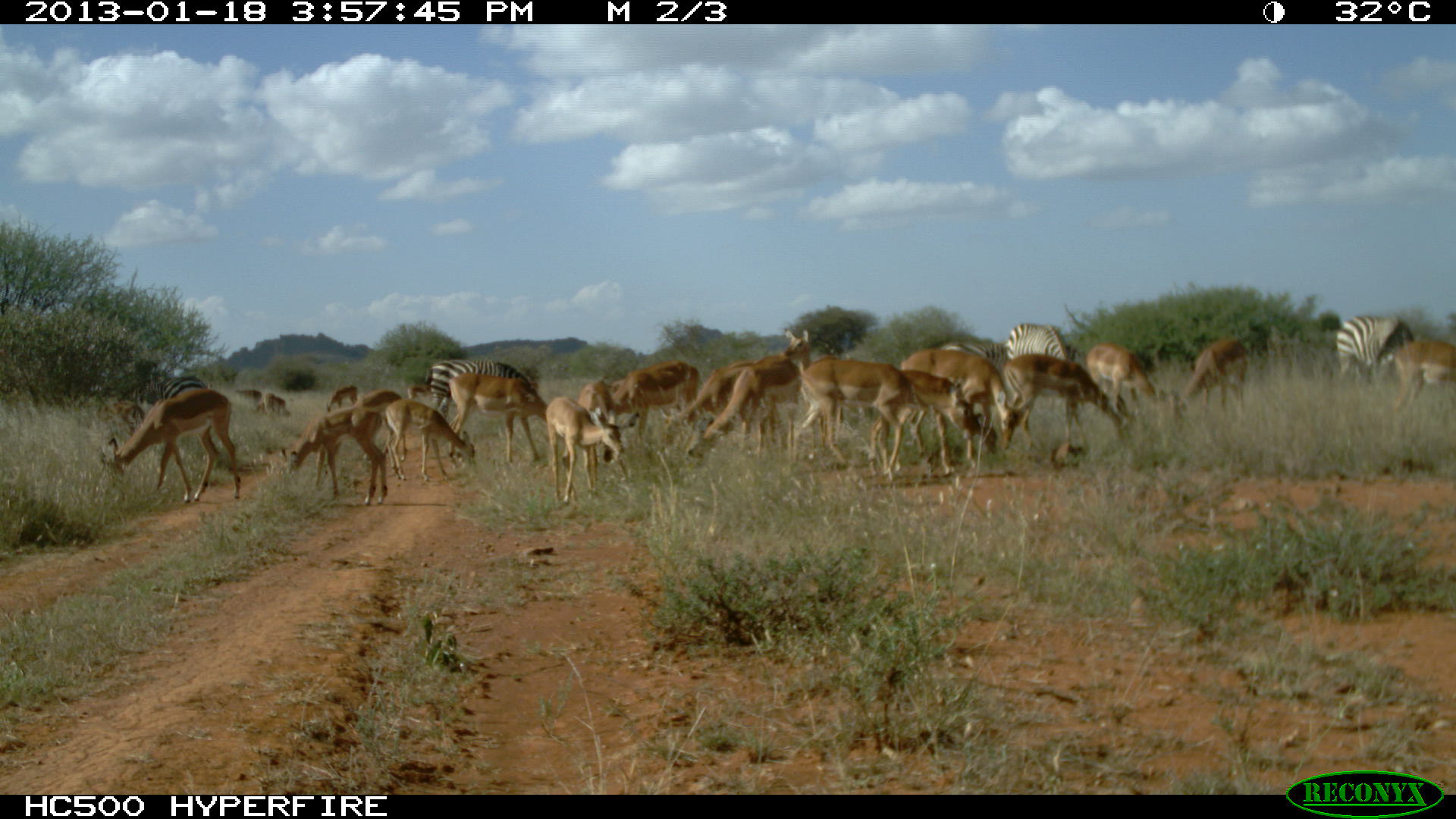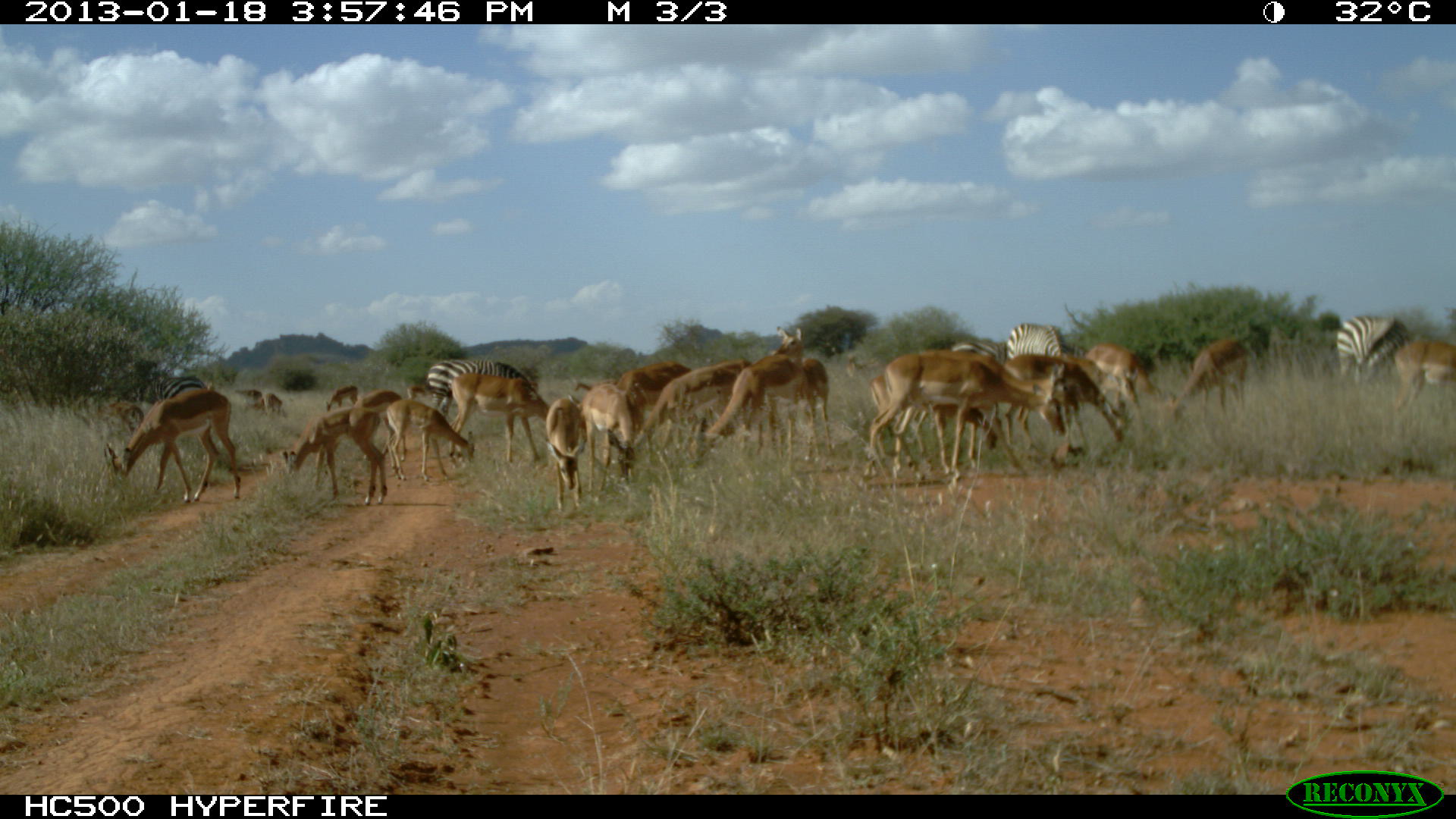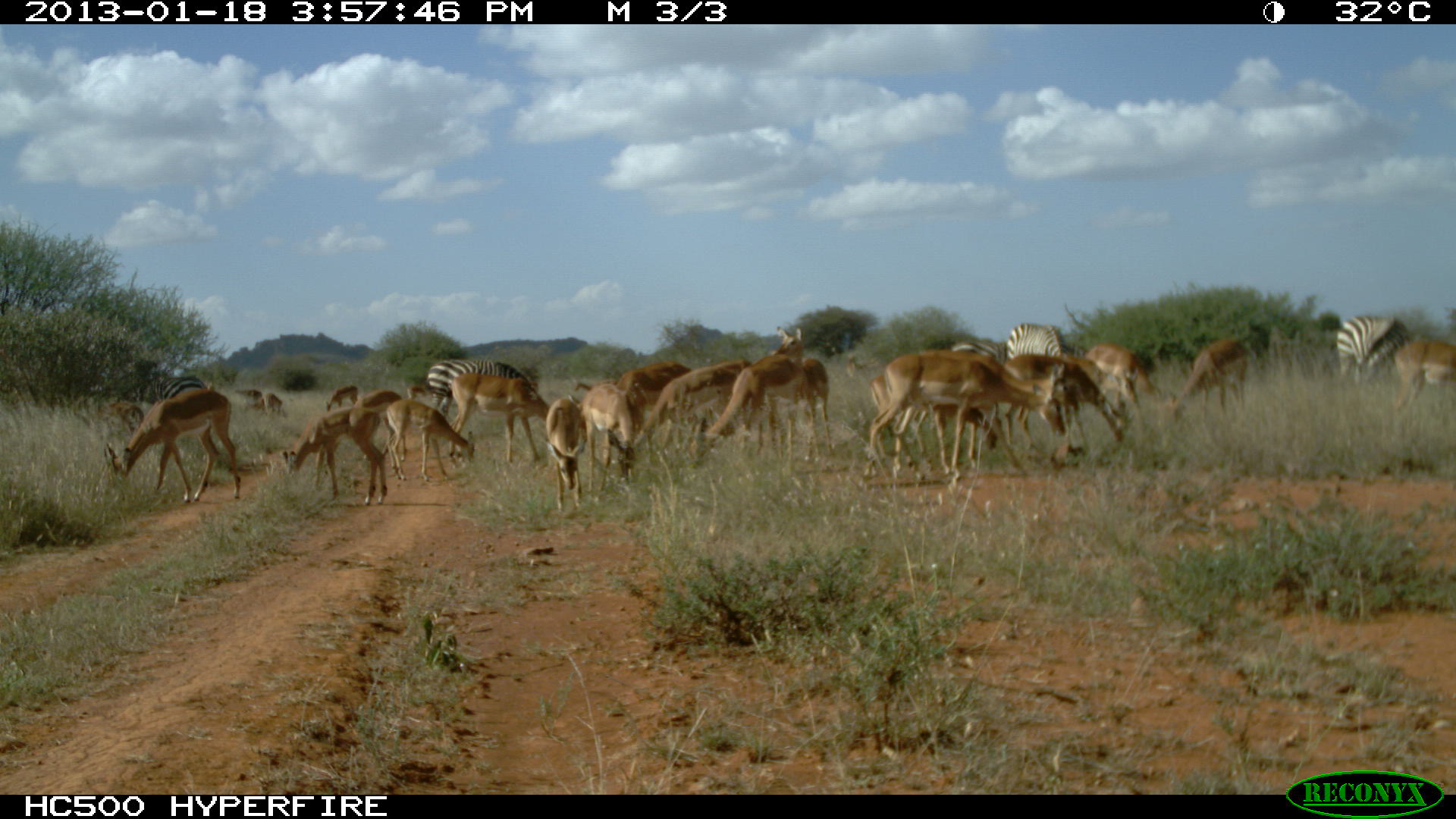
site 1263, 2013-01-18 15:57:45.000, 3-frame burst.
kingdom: Animalia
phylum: Chordata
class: Mammalia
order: Perissodactyla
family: Equidae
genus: Equus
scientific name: Equus quagga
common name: plains zebra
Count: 5.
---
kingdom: Animalia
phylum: Chordata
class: Mammalia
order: Artiodactyla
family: Bovidae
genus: Aepyceros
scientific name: Aepyceros melampus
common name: impala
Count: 21.